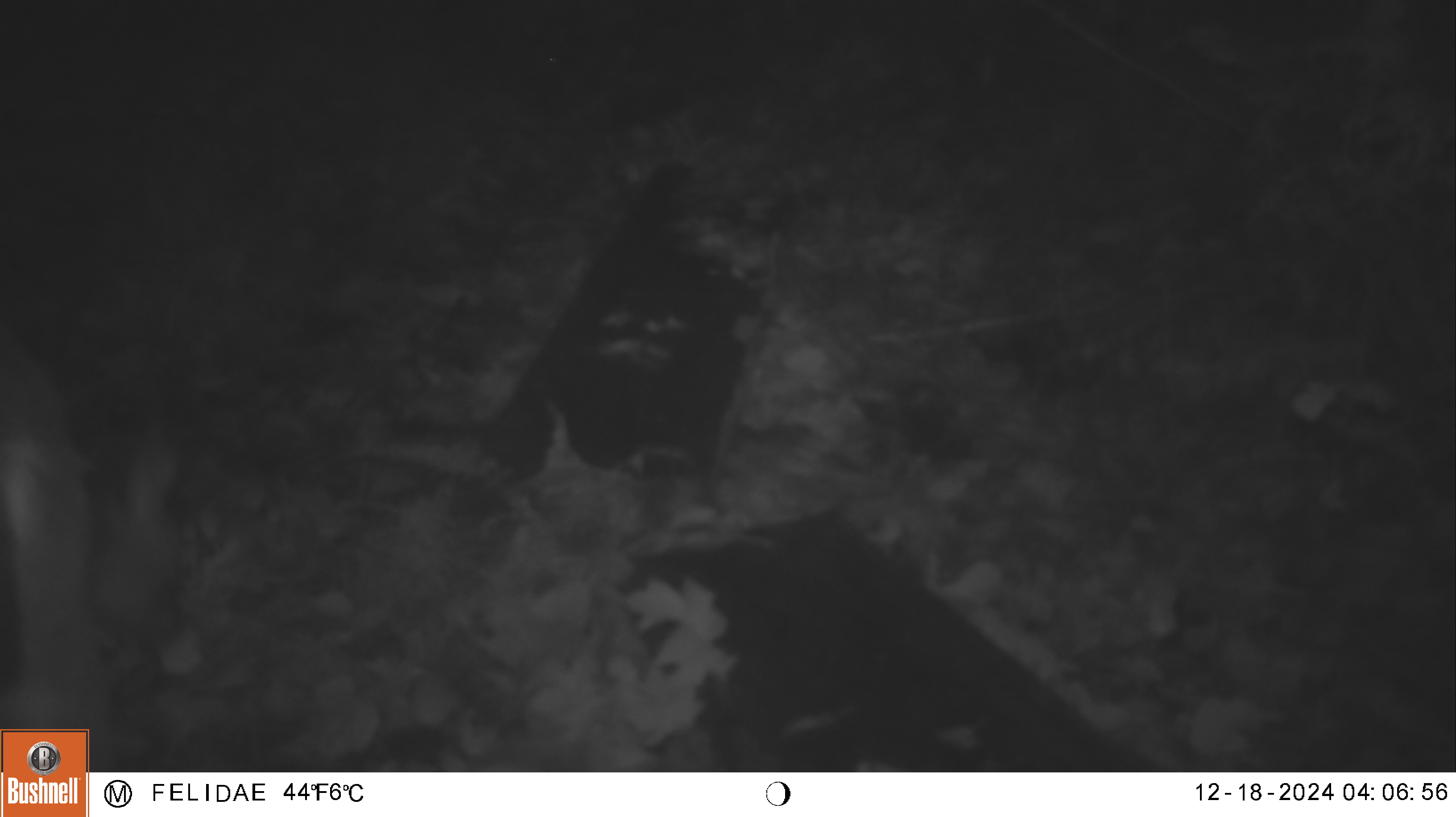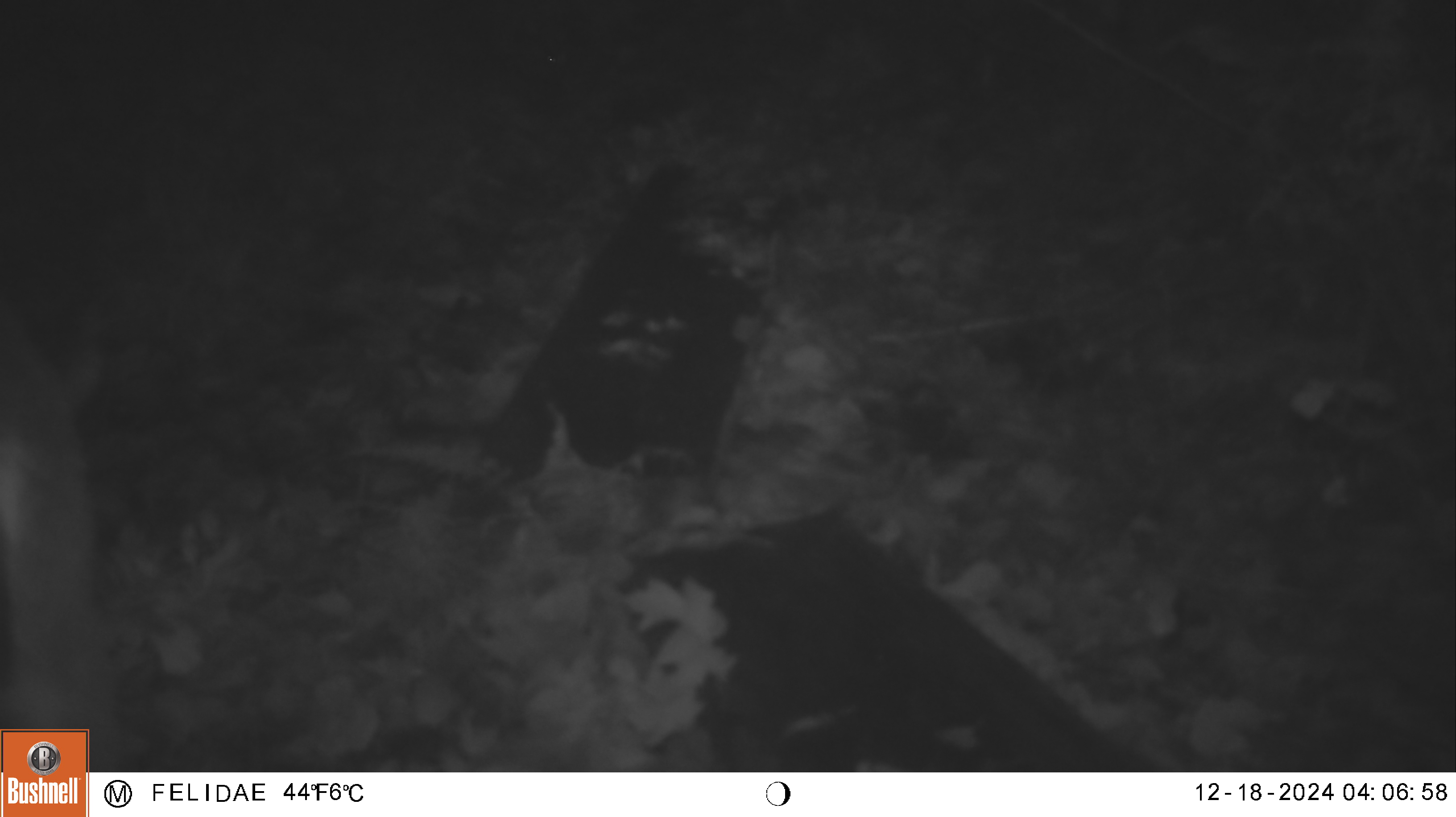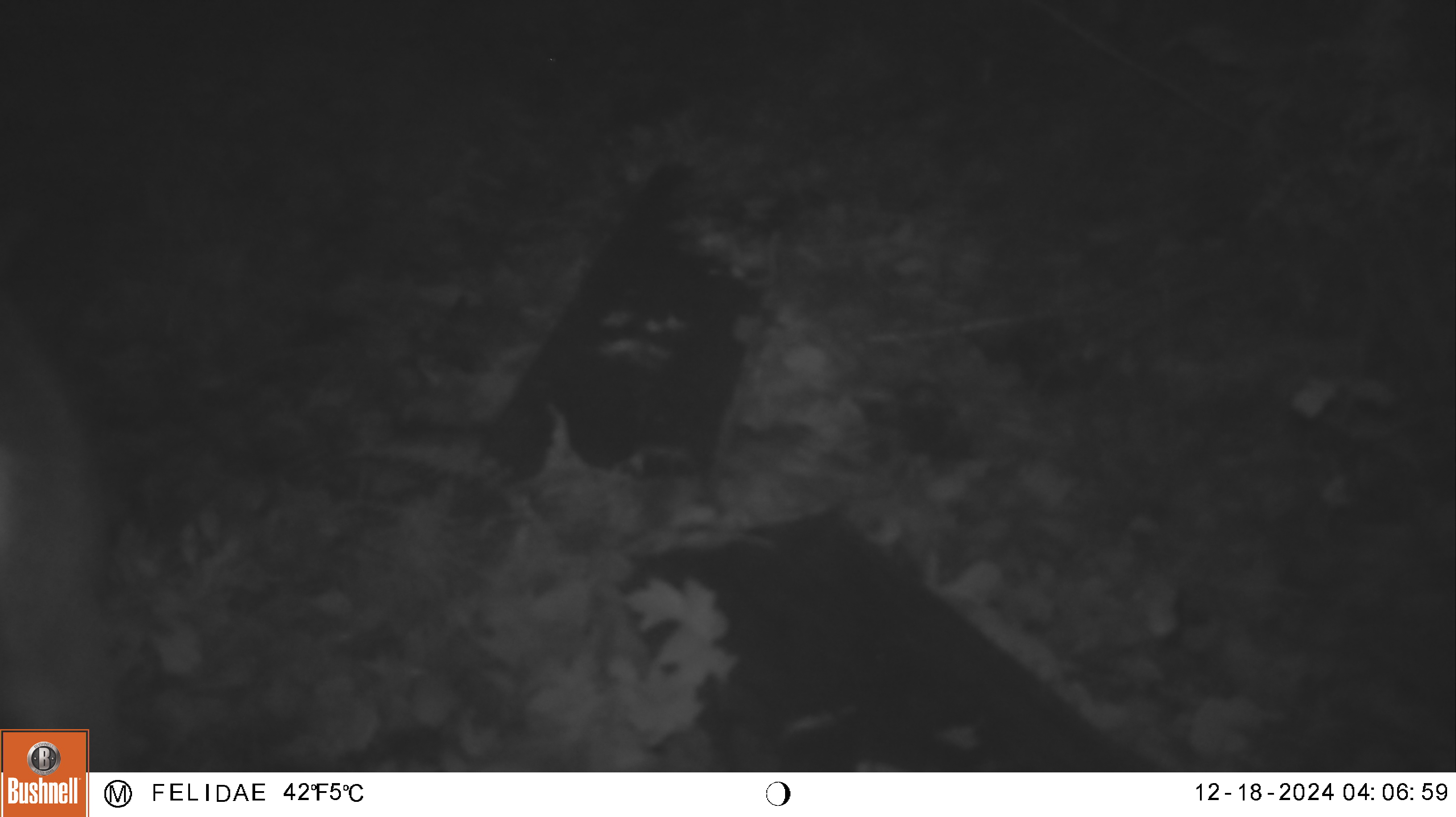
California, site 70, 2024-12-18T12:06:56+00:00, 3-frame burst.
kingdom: Animalia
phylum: Chordata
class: Mammalia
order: Artiodactyla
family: Cervidae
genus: Odocoileus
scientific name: Odocoileus hemionus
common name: mule deer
Mule deer (Odocoileus hemionus).